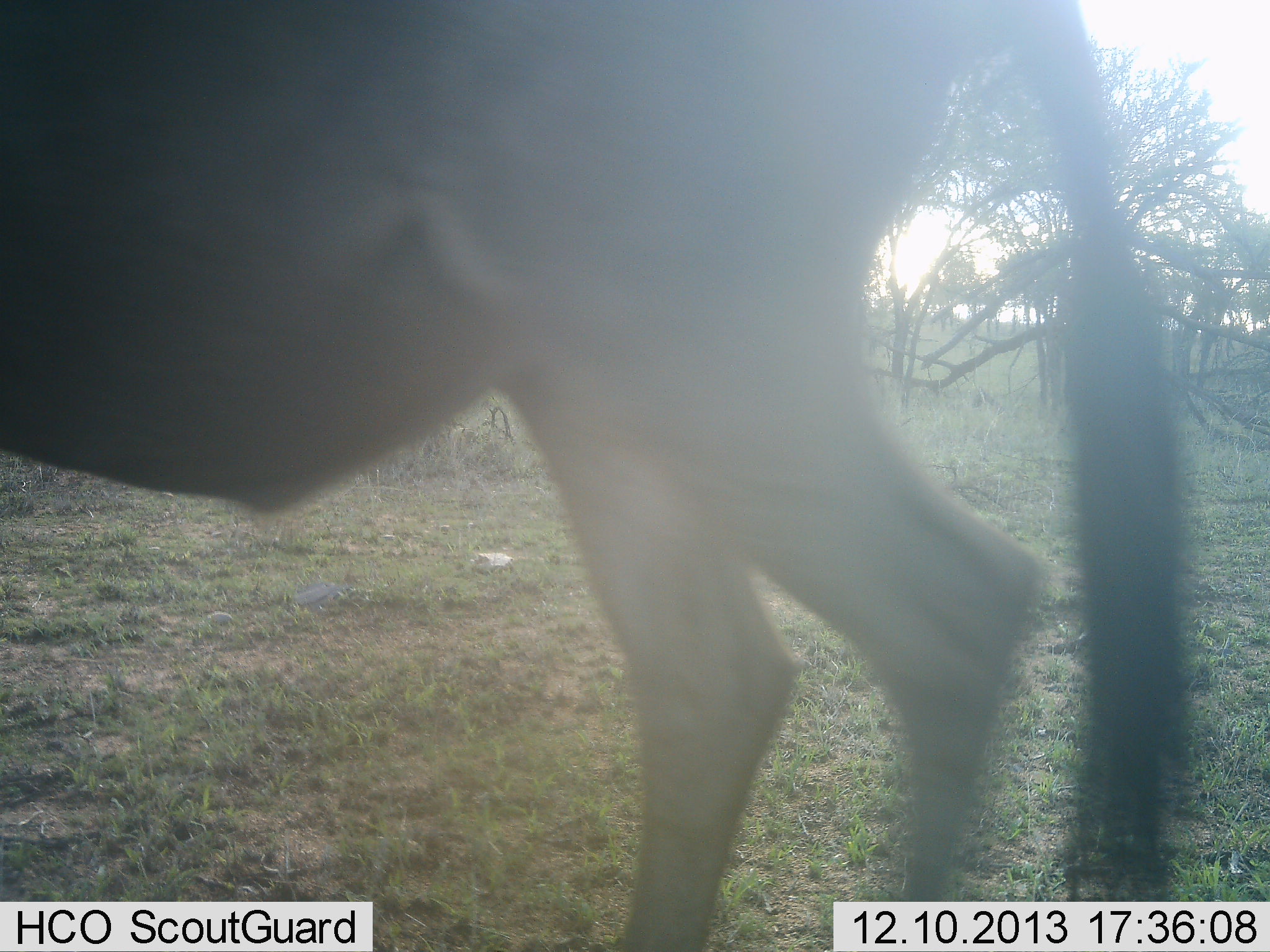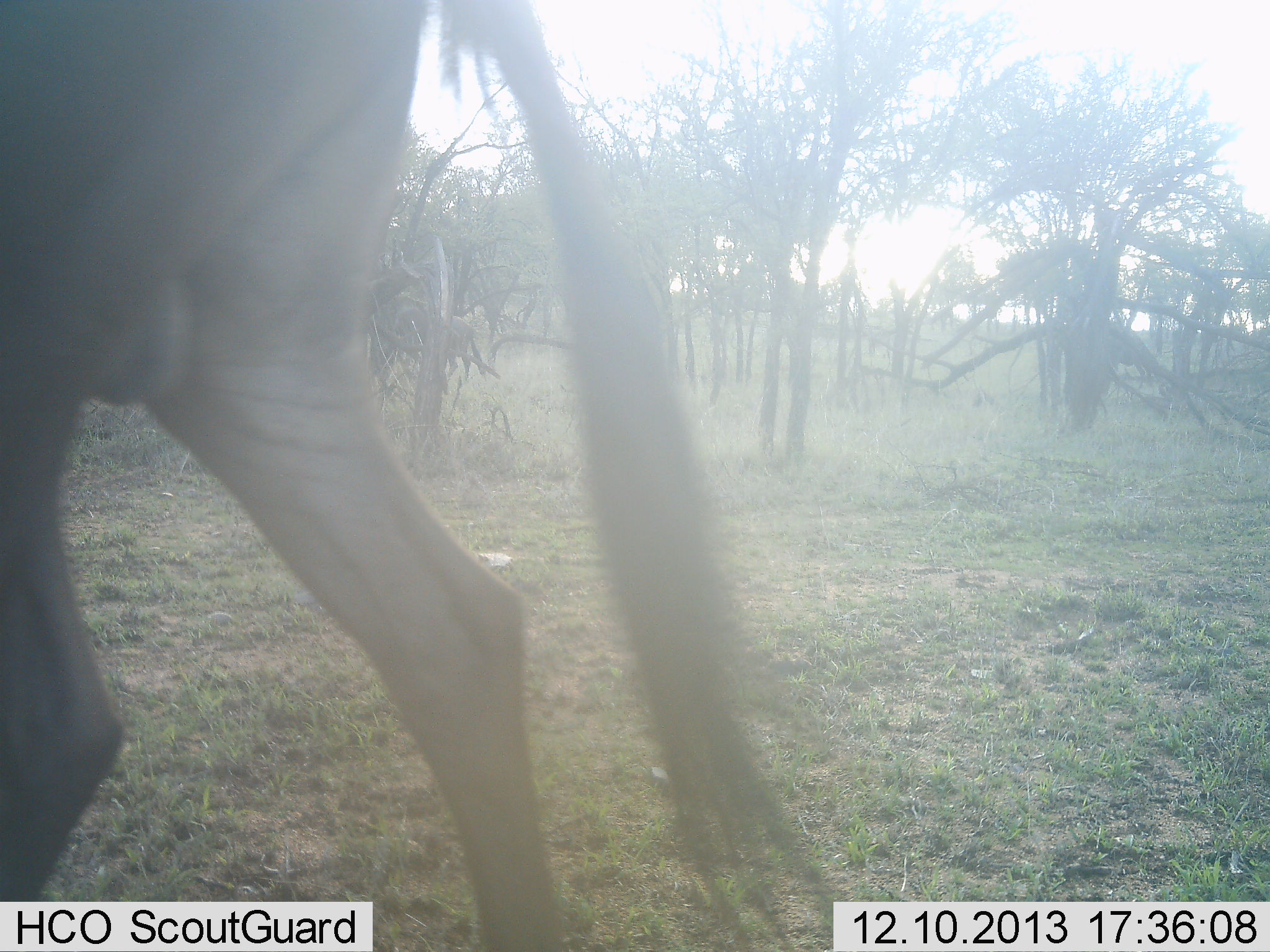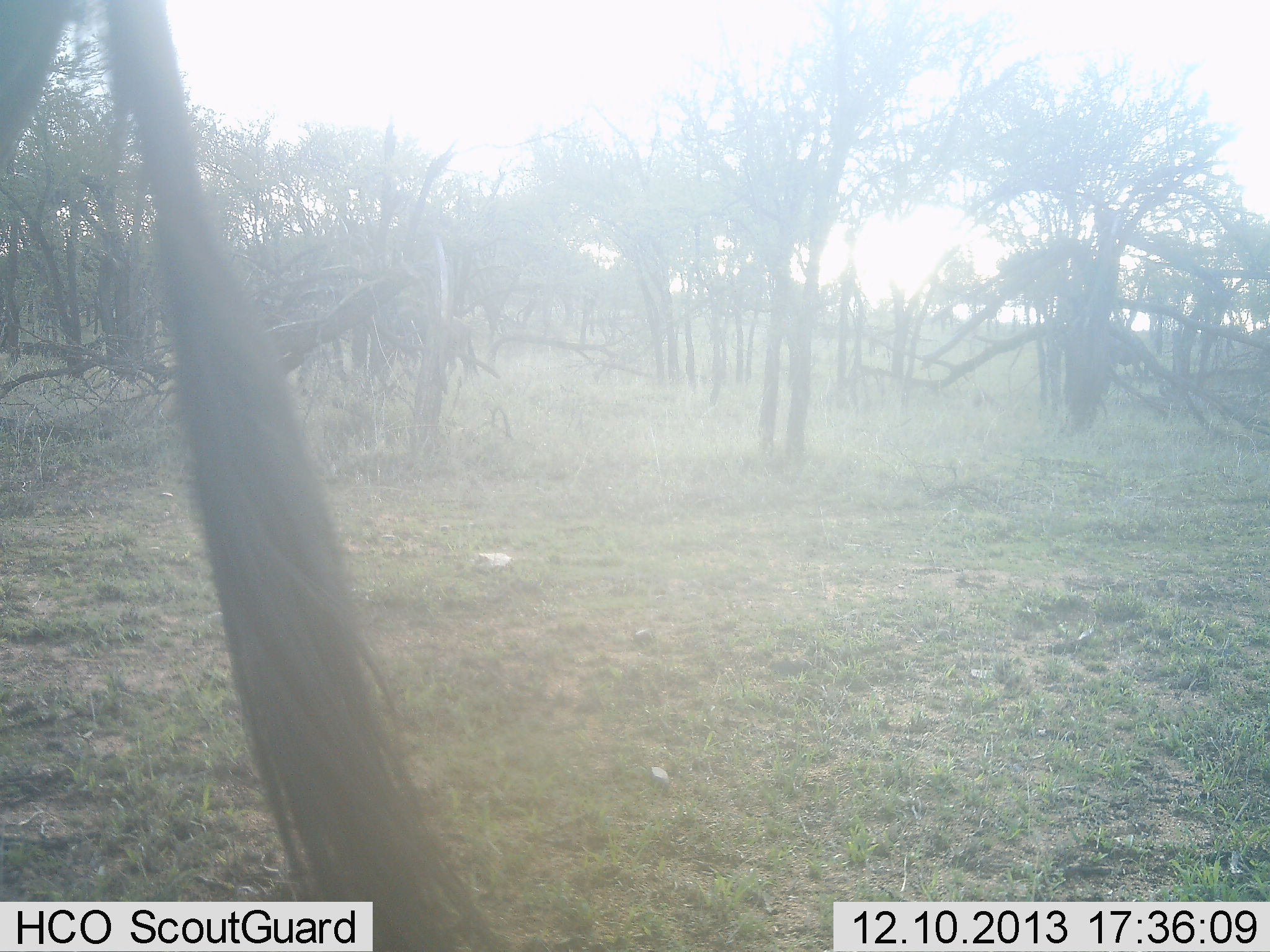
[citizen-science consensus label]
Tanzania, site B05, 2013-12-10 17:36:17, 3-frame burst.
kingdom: Animalia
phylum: Chordata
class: Mammalia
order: Artiodactyla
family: Bovidae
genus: Connochaetes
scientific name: Connochaetes taurinus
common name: blue wildebeest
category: wildebeest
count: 1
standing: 8%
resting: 2%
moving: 94%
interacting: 0%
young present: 0%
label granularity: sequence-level